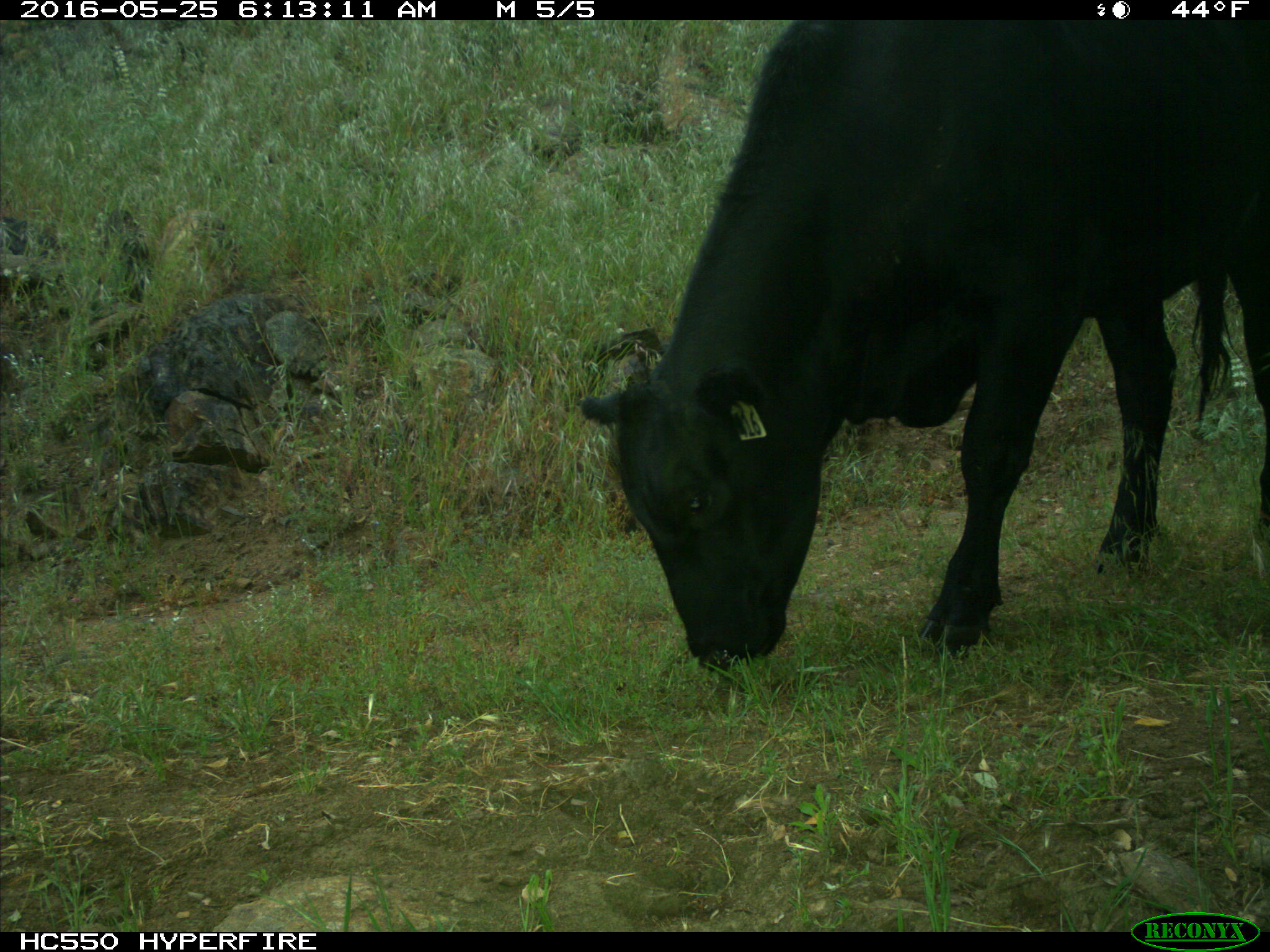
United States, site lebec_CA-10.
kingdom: Animalia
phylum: Chordata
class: Mammalia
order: Artiodactyla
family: Bovidae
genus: Bos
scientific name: Bos taurus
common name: domestic cow